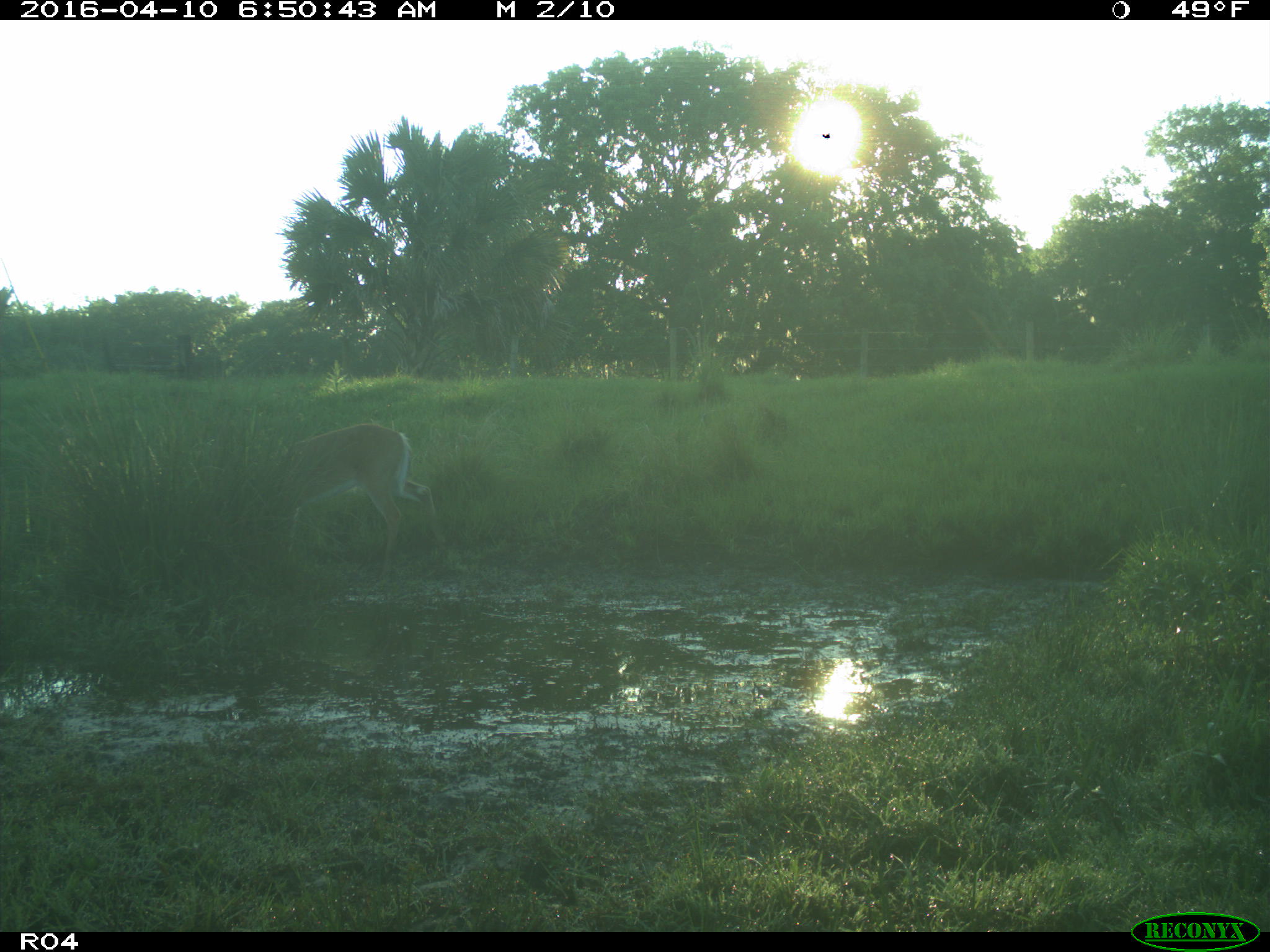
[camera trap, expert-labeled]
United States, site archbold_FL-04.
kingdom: Animalia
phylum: Chordata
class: Mammalia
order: Artiodactyla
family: Cervidae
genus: Odocoileus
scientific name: Odocoileus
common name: deer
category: unidentified deer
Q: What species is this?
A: Unidentified deer (deer) (Odocoileus).